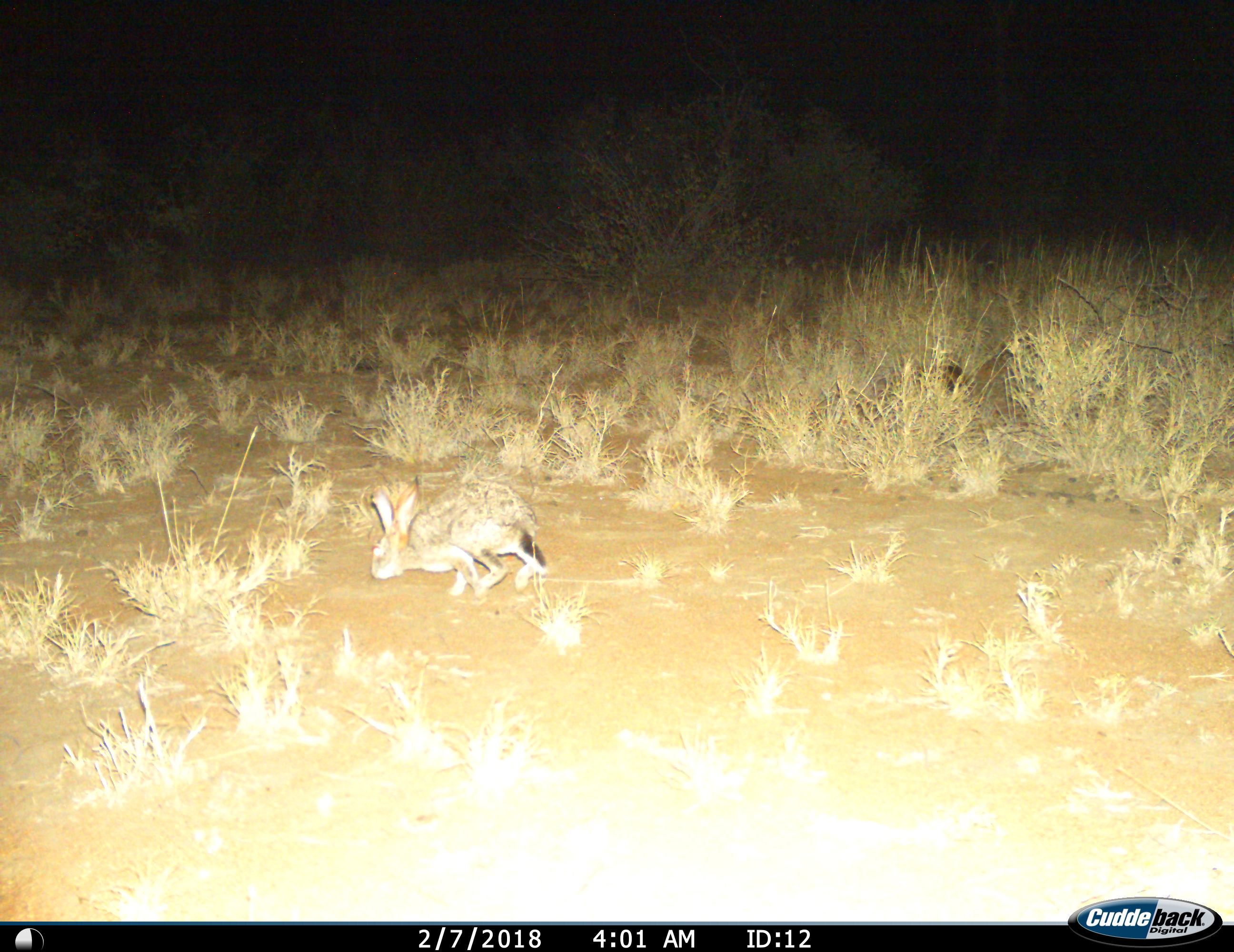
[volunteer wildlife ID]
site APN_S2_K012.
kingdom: Animalia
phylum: Chordata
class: Mammalia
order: Lagomorpha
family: Leporidae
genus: Lepus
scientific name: Lepus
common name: hare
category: hareunknown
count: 1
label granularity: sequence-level